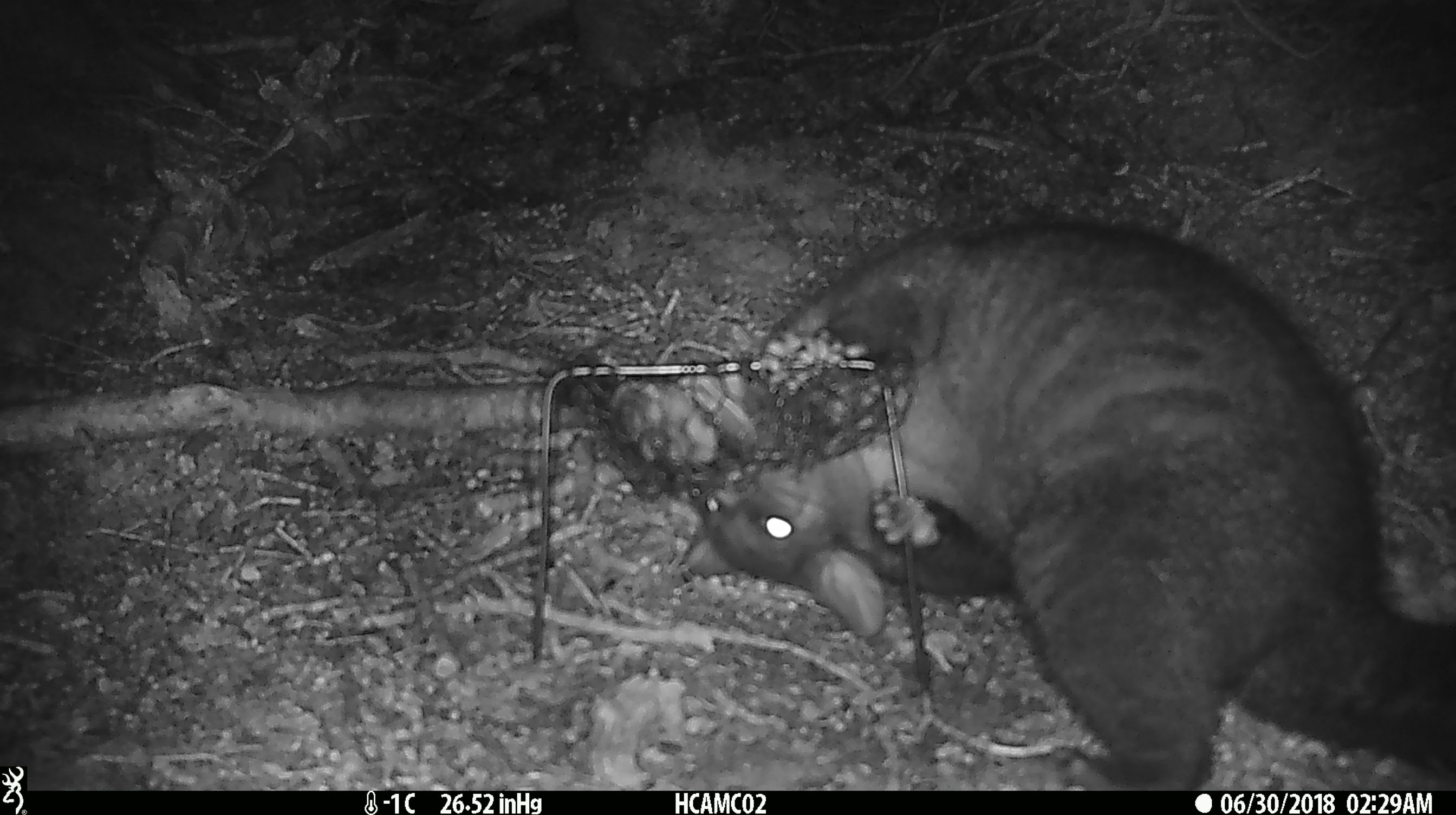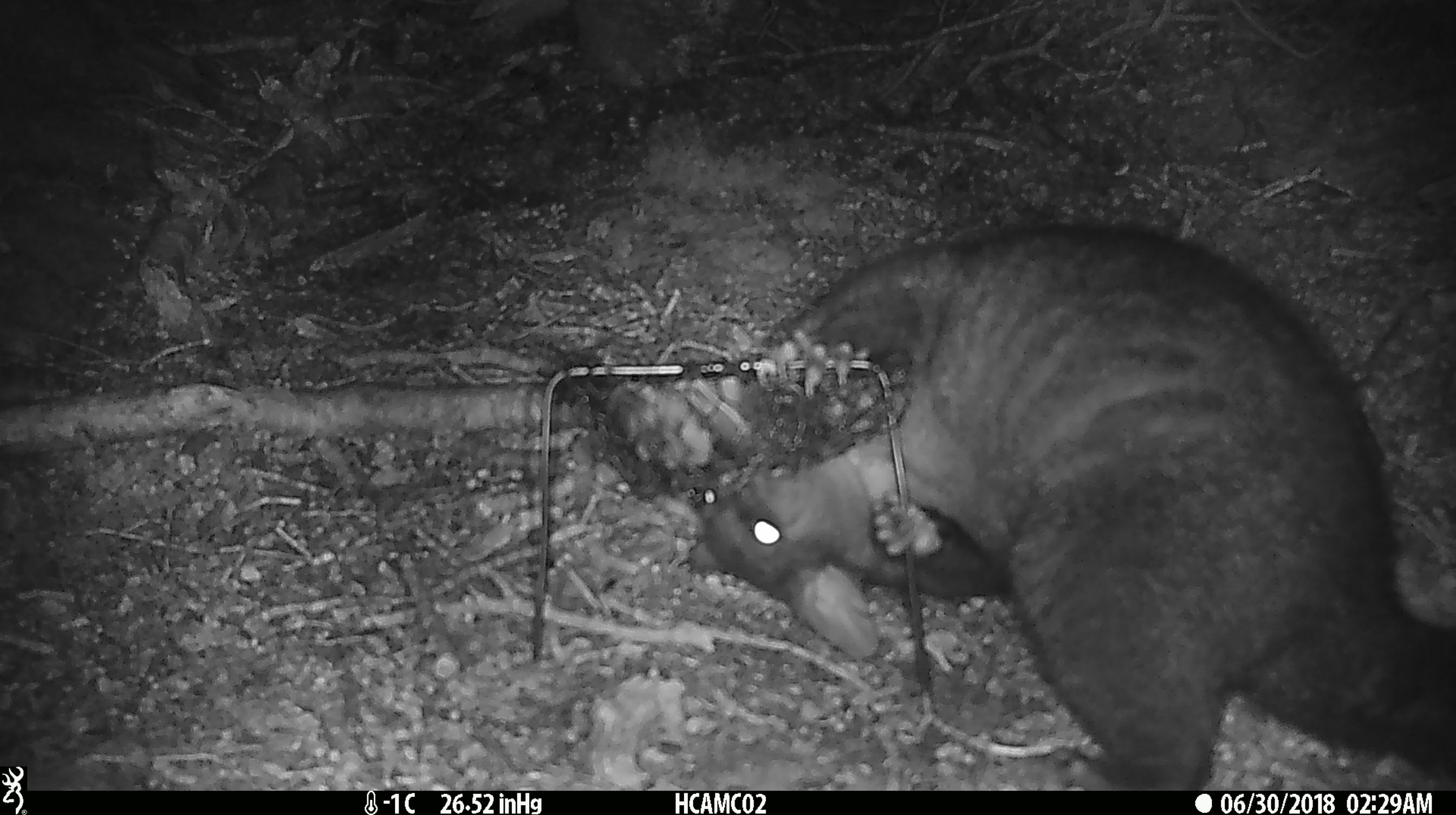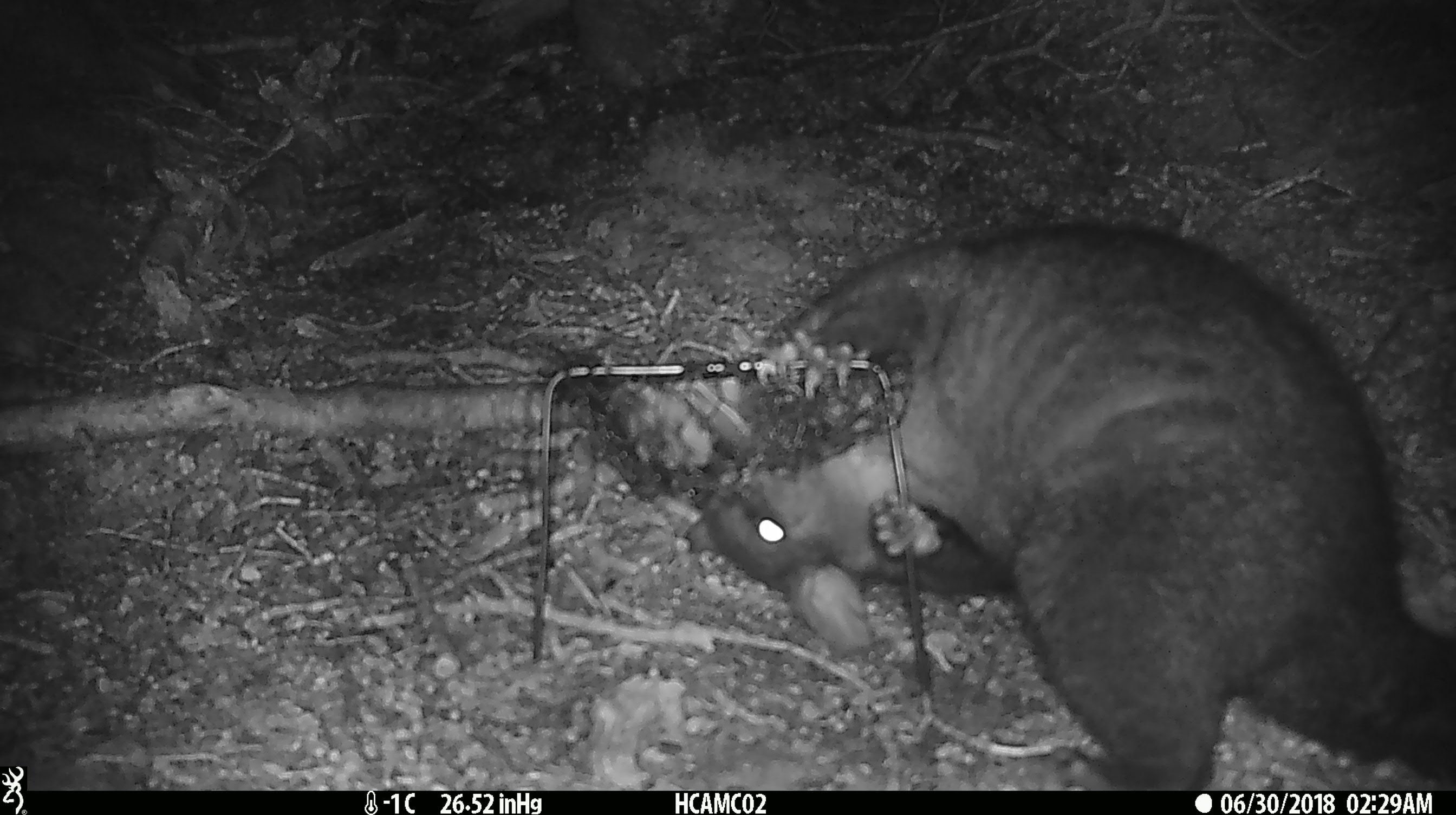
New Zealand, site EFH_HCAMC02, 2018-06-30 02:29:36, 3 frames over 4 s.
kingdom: Animalia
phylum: Chordata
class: Mammalia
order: Diprotodontia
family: Phalangeridae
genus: Trichosurus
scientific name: Trichosurus vulpecula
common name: common brushtail possum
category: possum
Possum (common brushtail possum) (Trichosurus vulpecula).